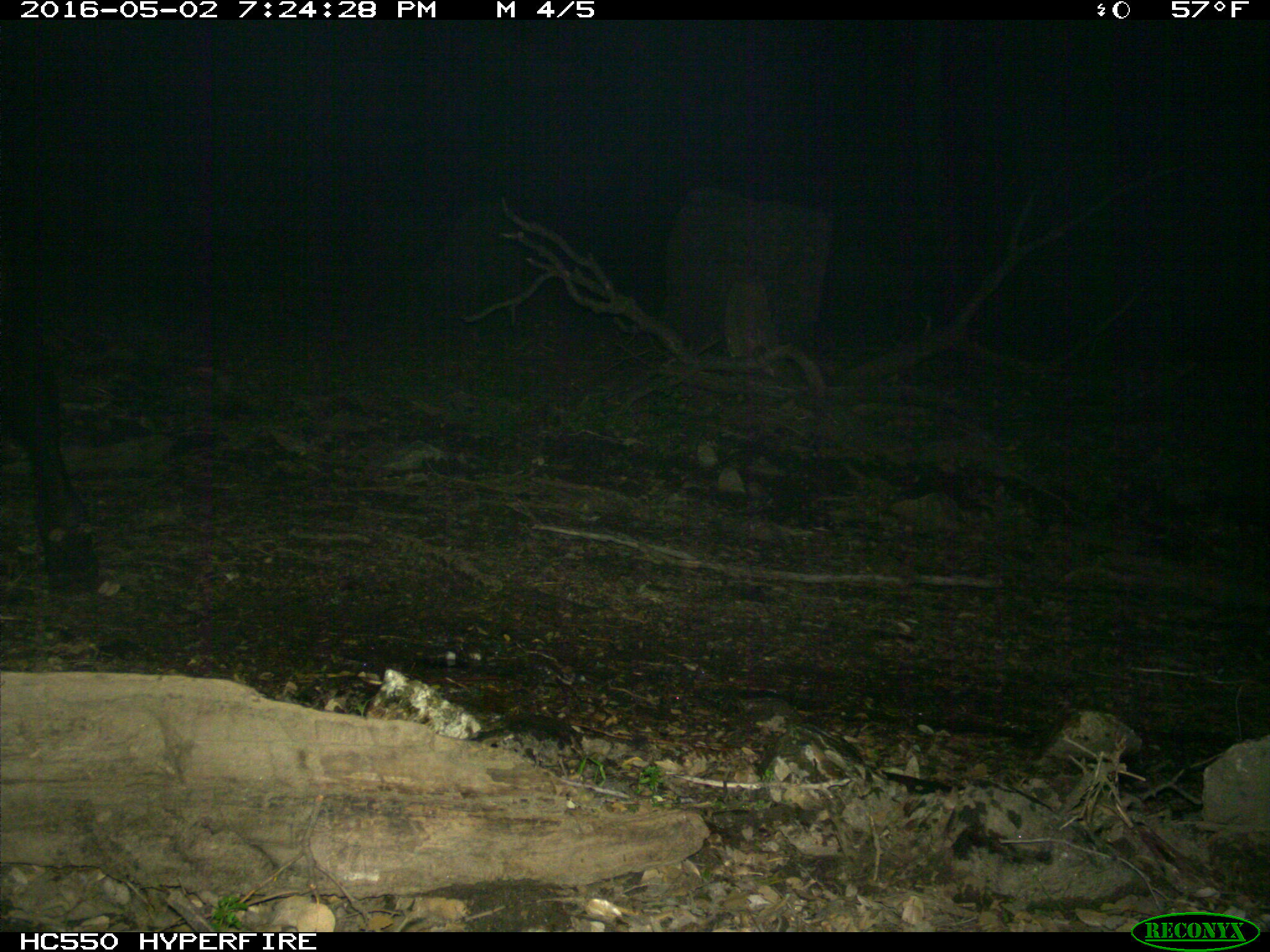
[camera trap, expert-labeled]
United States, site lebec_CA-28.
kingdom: Animalia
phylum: Chordata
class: Mammalia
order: Artiodactyla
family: Bovidae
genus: Bos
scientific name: Bos taurus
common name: domestic cow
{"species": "Bos taurus (domestic cow)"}